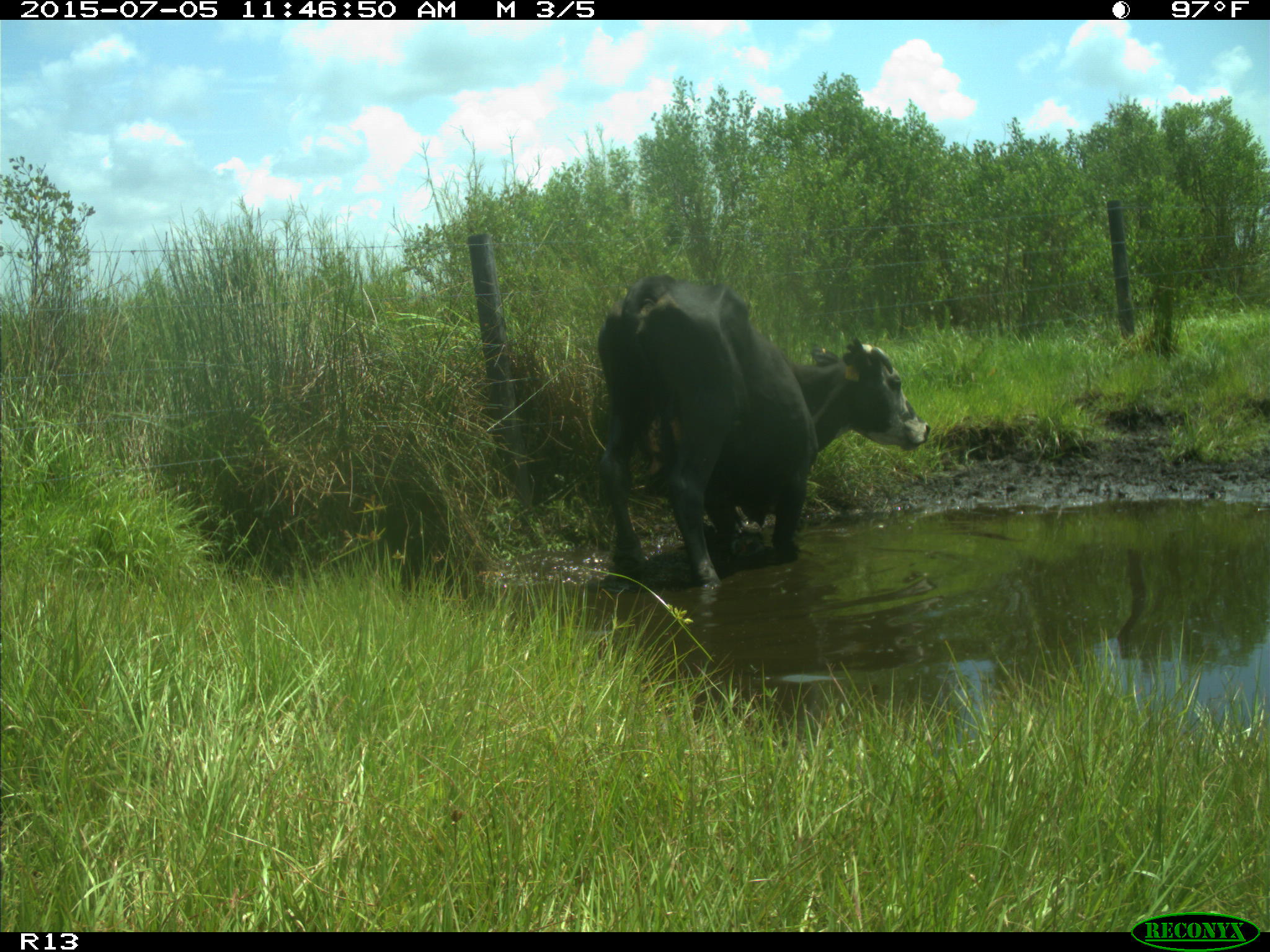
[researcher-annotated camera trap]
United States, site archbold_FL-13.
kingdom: Animalia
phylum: Chordata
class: Mammalia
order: Artiodactyla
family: Bovidae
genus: Bos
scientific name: Bos taurus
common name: domestic cow